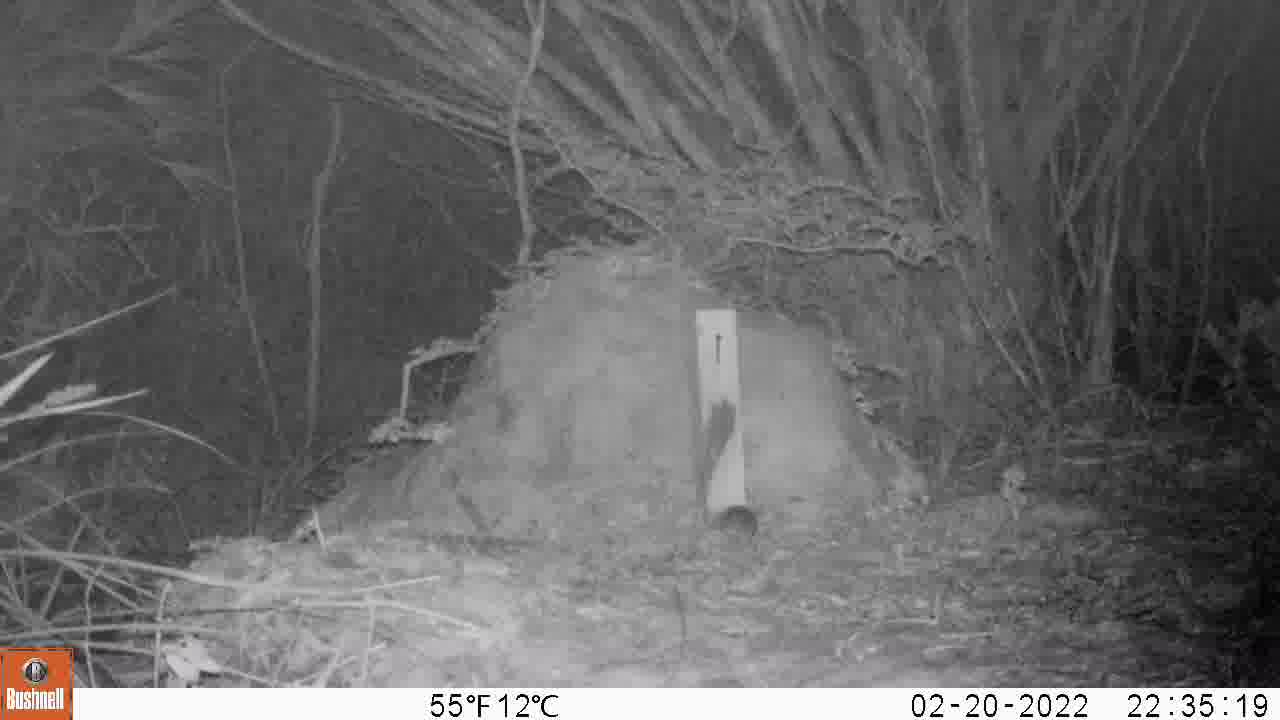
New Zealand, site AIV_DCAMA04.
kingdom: Animalia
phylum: Chordata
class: Mammalia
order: Rodentia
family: Muridae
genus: Mus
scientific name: Mus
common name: mouse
Mouse (Mus).